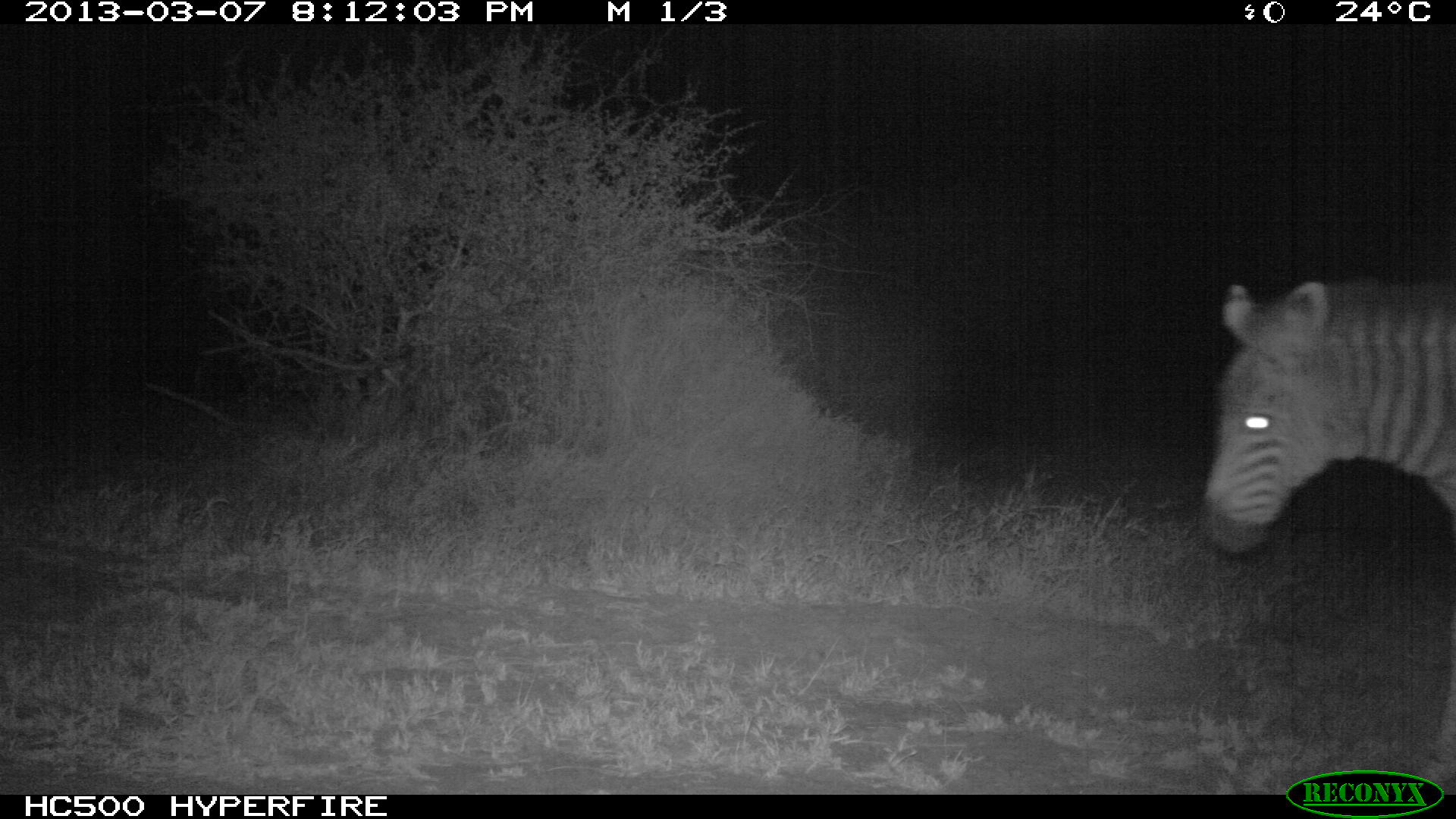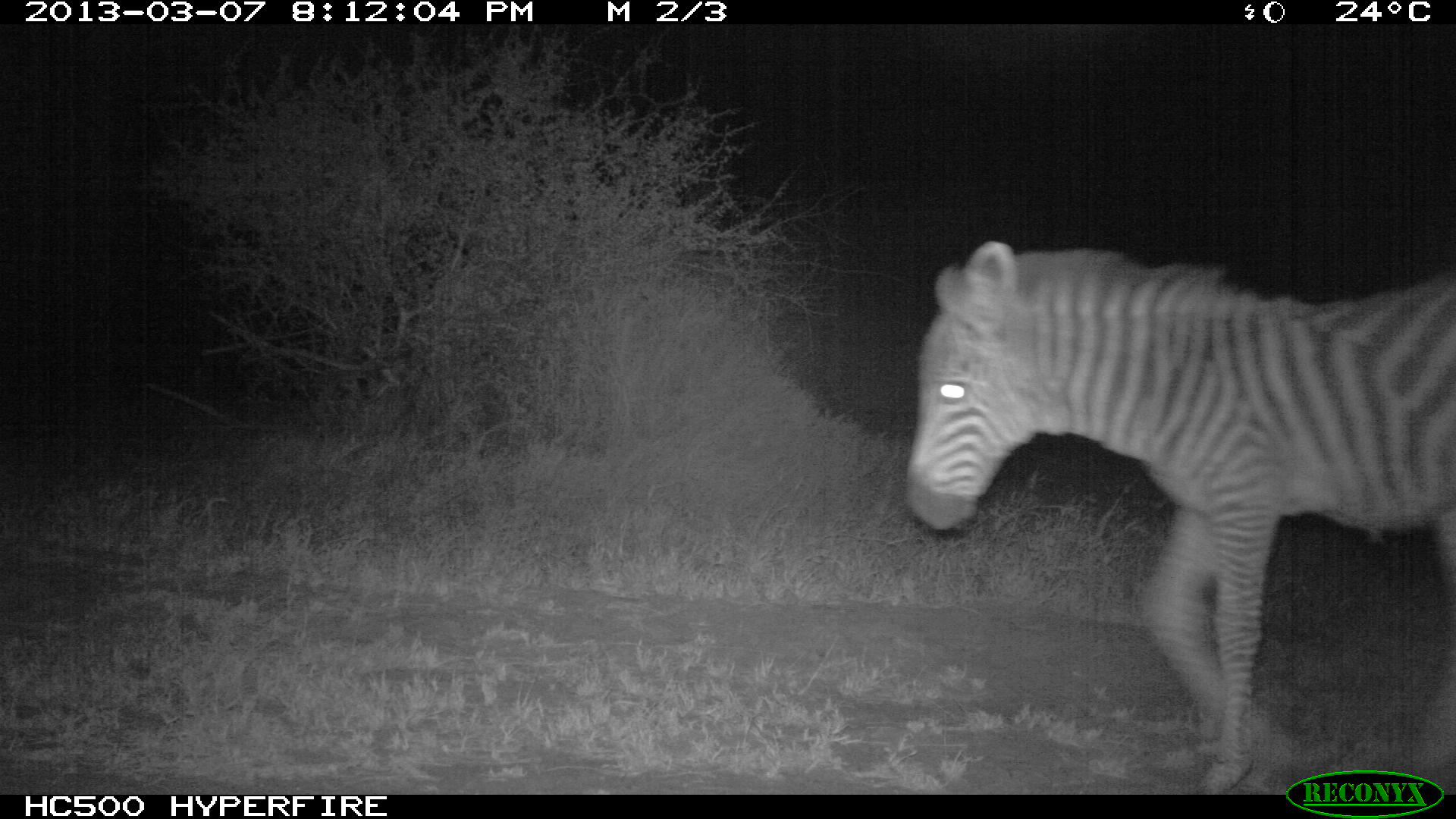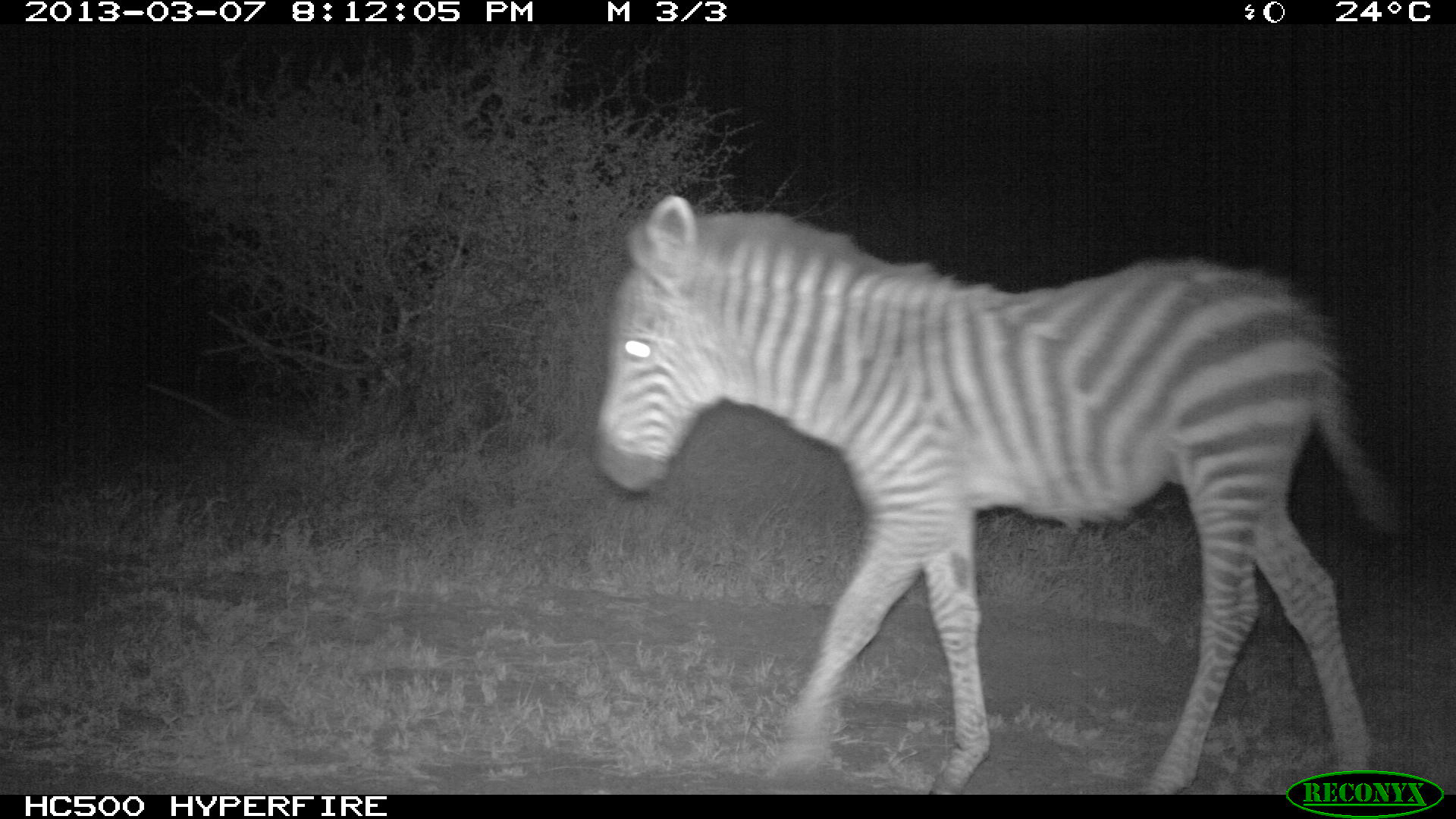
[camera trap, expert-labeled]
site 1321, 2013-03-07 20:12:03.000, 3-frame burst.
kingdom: Animalia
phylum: Chordata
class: Mammalia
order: Perissodactyla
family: Equidae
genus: Equus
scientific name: Equus quagga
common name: plains zebra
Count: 1.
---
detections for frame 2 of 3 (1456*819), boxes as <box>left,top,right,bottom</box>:
equus quagga: <box>903,237,1454,795</box>